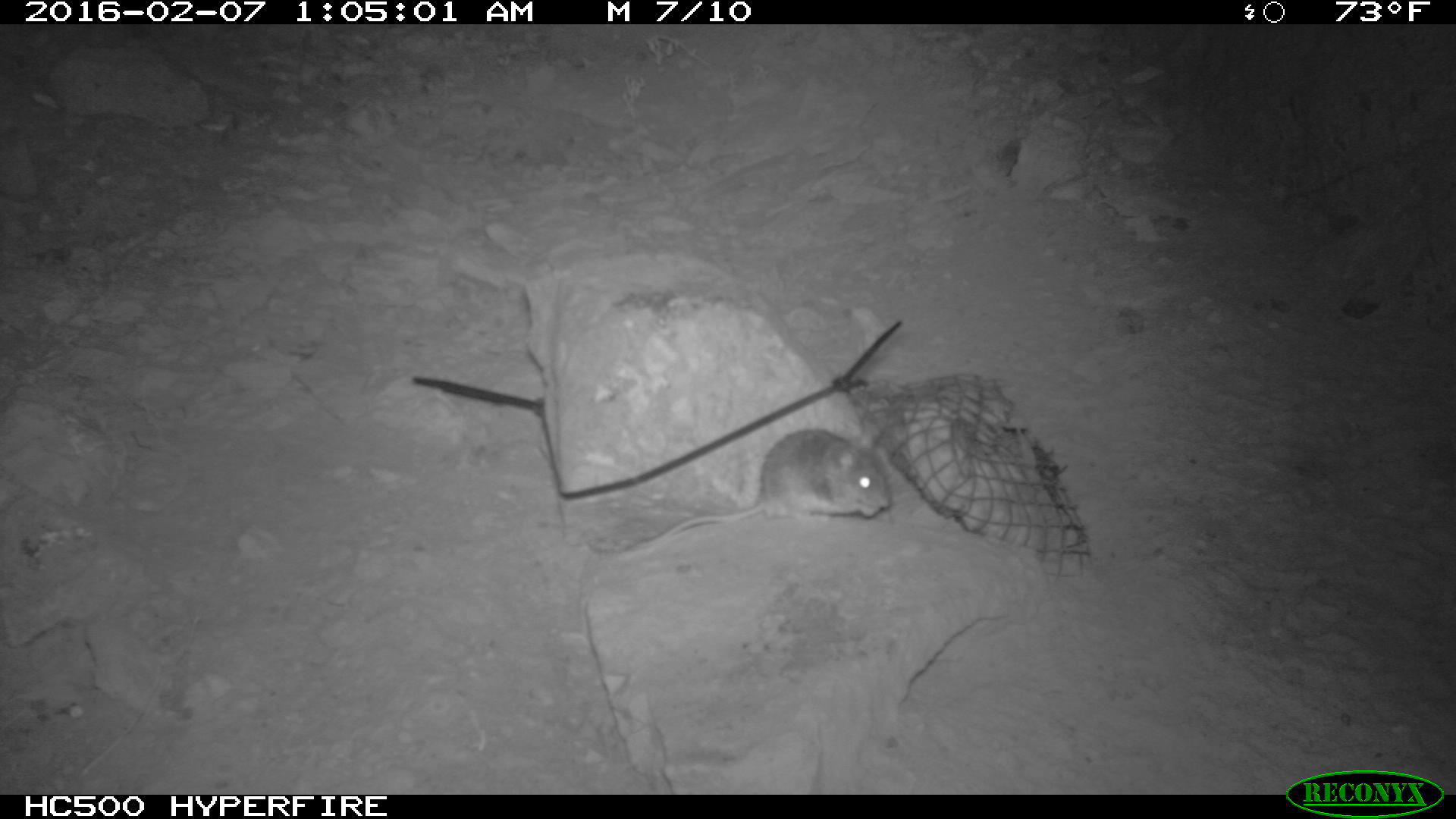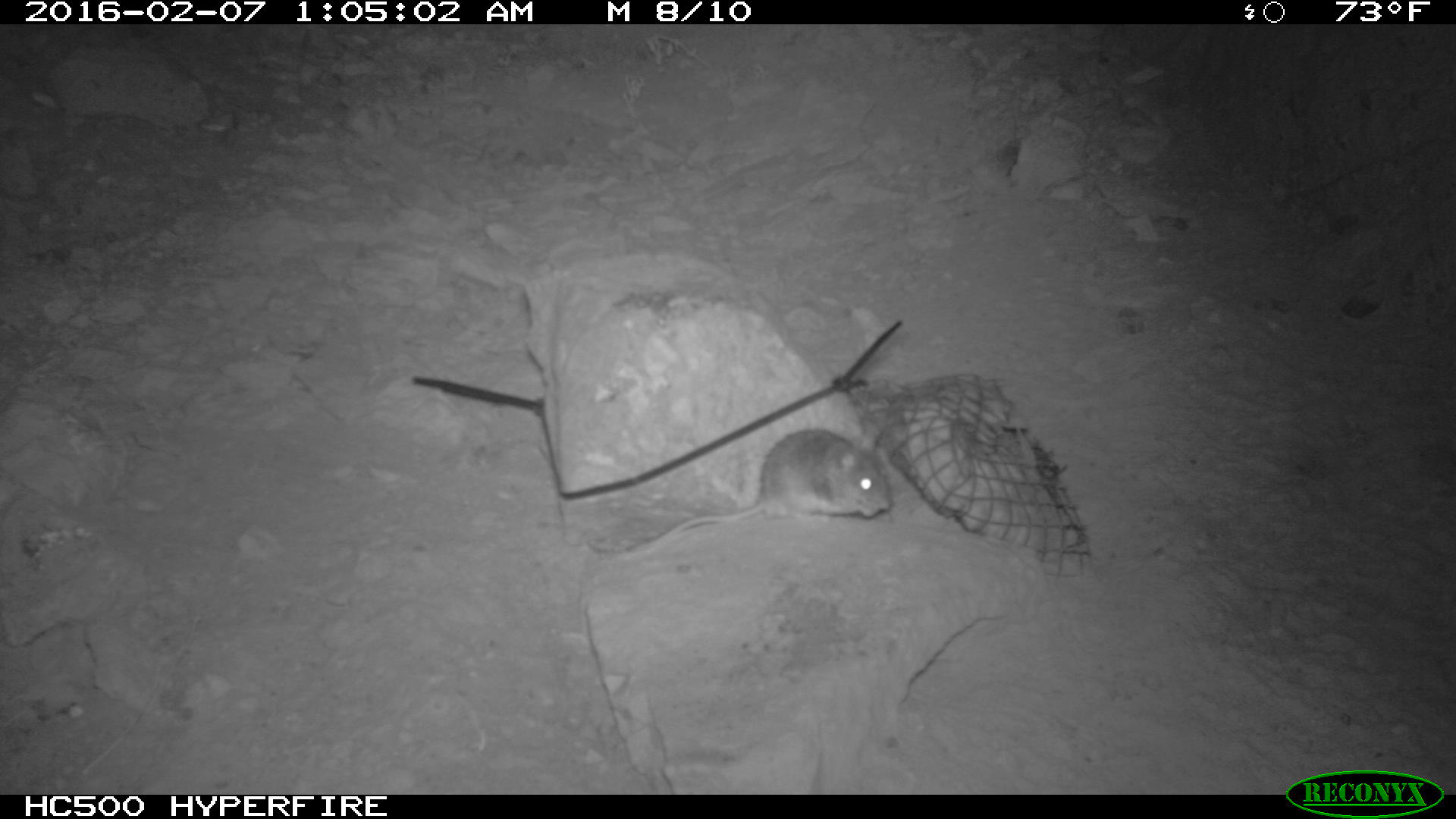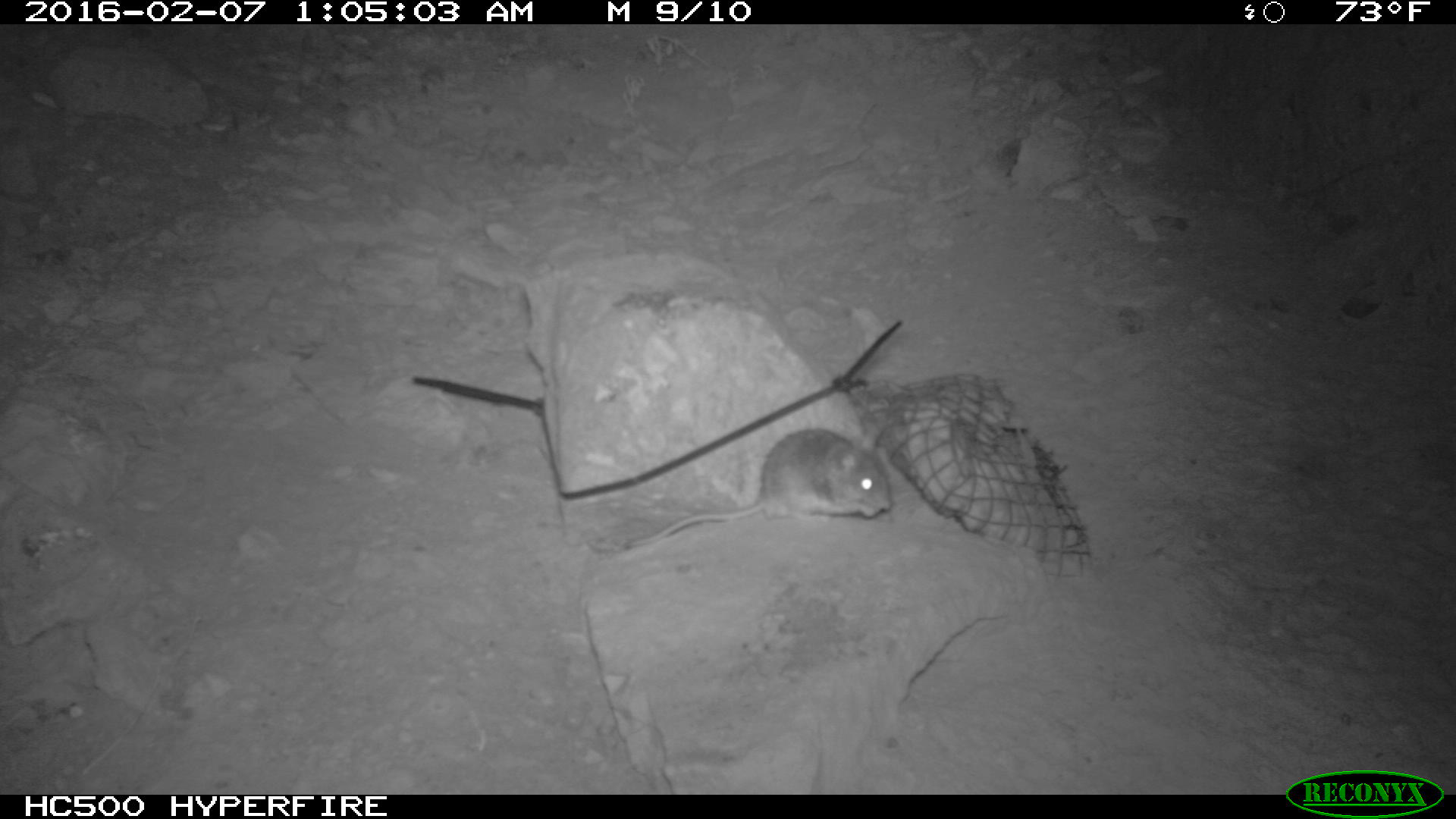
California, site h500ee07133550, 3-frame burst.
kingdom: Animalia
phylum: Chordata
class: Mammalia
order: Rodentia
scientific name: Rodentia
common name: rodent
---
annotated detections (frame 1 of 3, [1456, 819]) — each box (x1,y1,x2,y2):
rodent: (624,427,891,554)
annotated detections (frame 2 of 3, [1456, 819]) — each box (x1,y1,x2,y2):
rodent: (624,427,891,554)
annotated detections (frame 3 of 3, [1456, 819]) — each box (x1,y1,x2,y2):
rodent: (628,426,893,547)